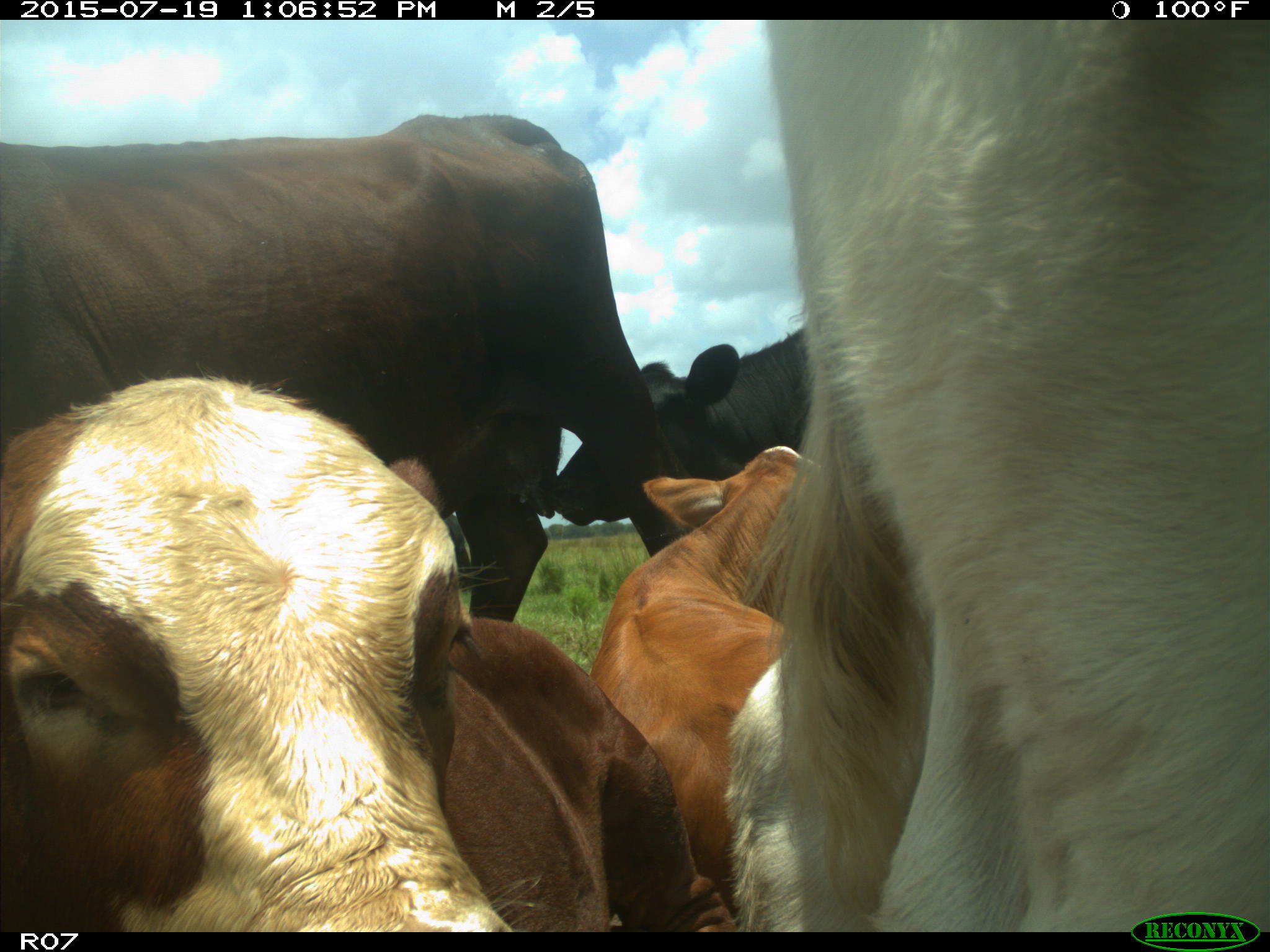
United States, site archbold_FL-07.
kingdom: Animalia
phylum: Chordata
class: Mammalia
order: Artiodactyla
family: Bovidae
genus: Bos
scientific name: Bos taurus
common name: domestic cow